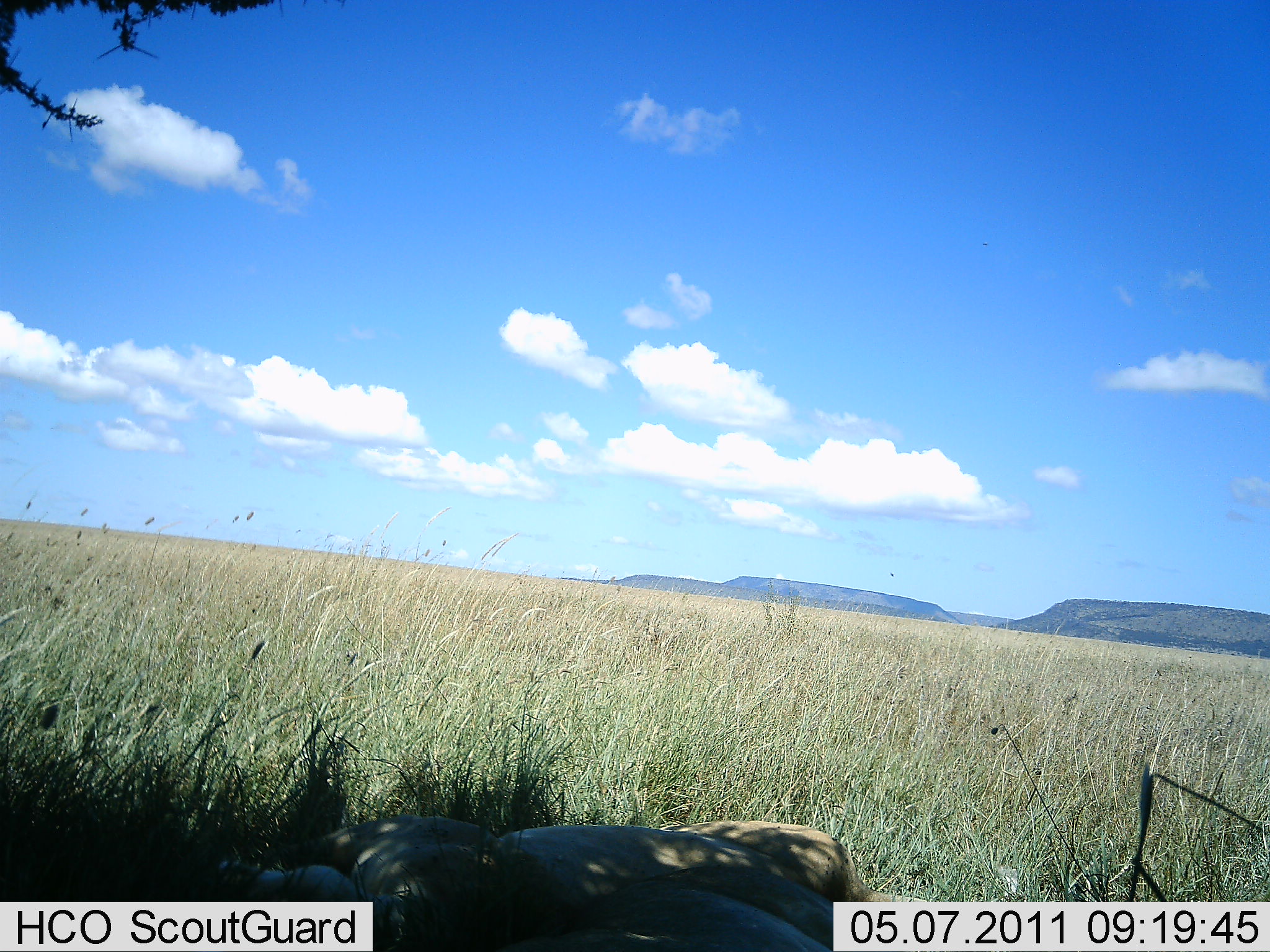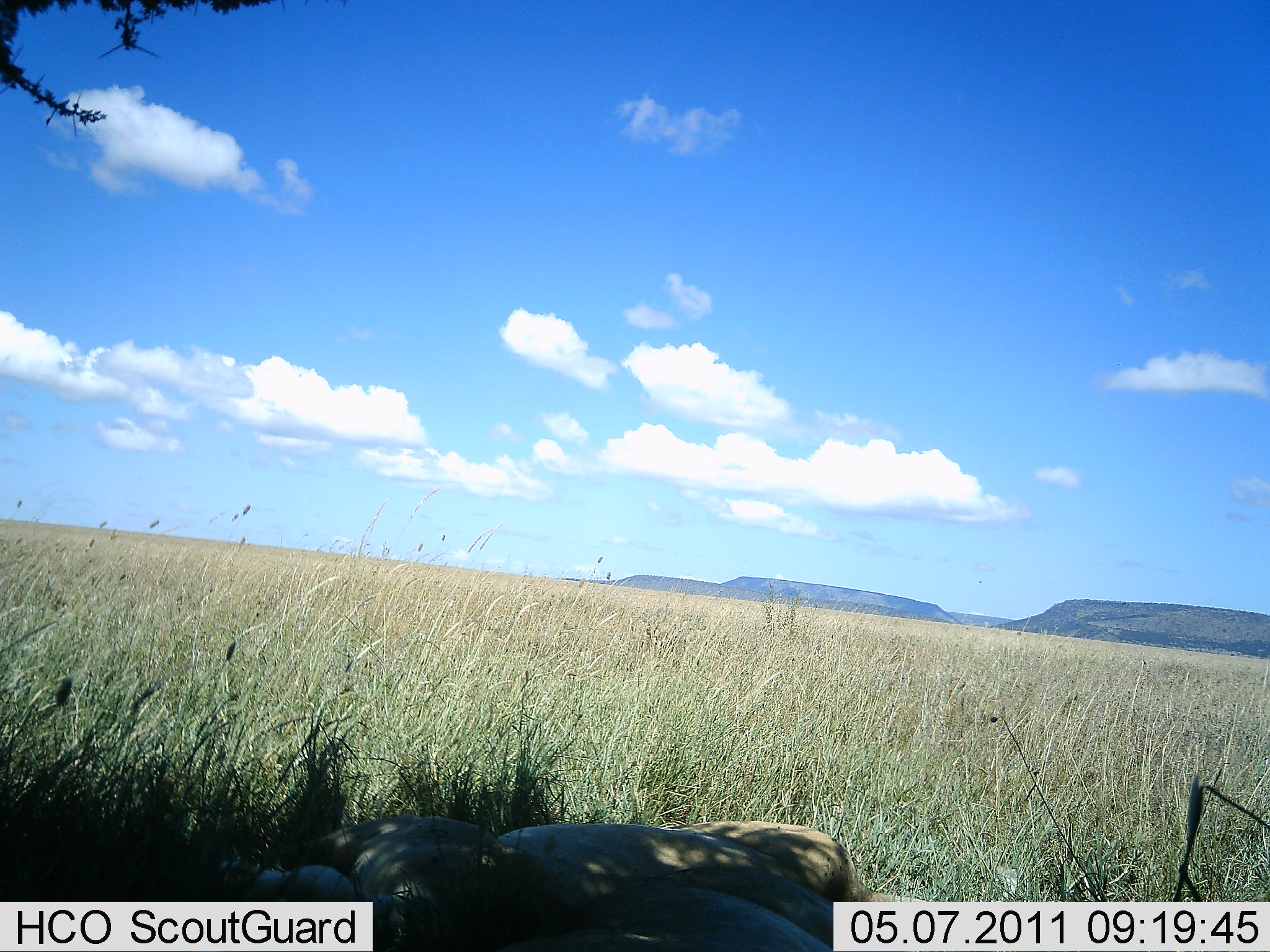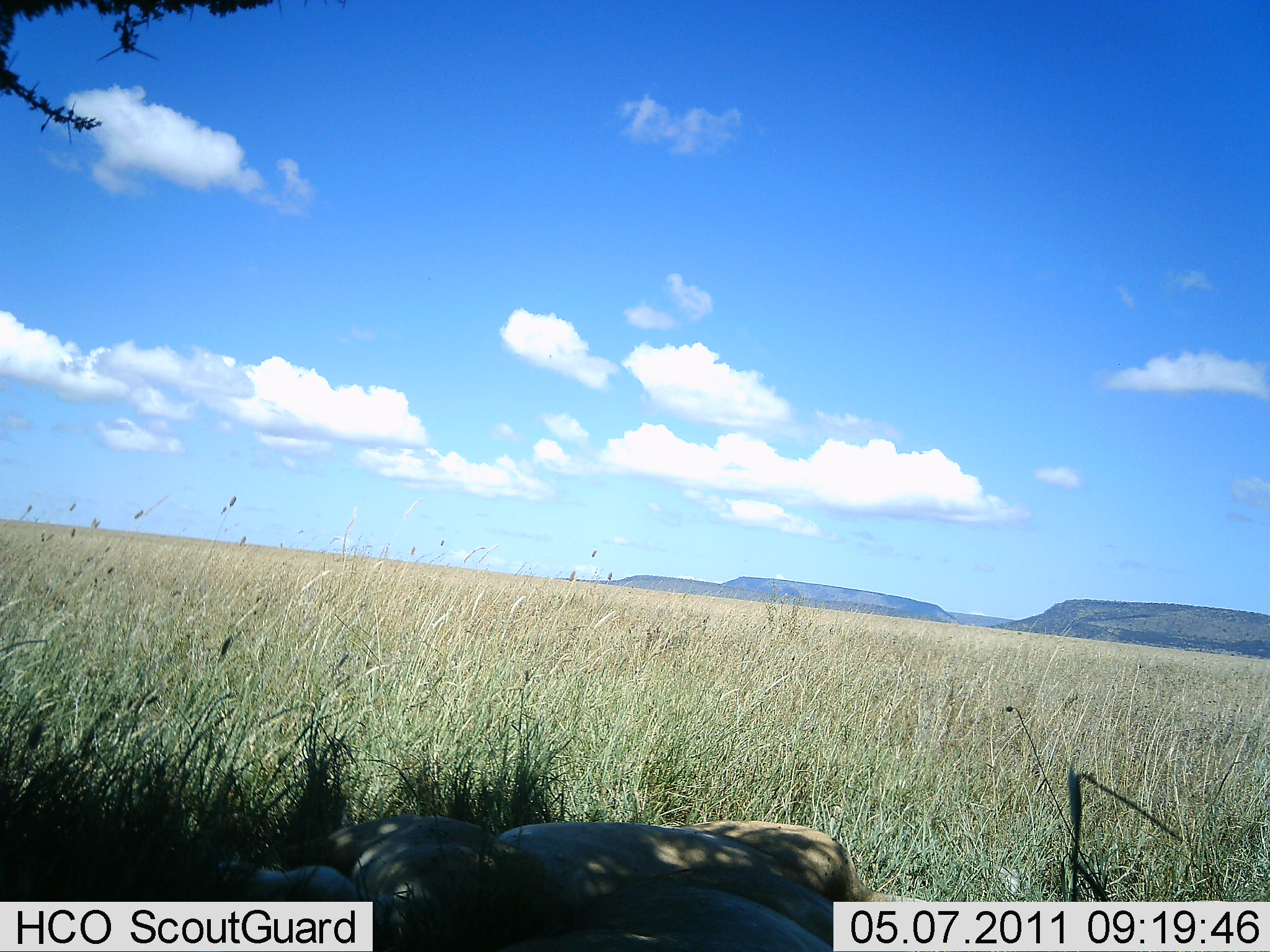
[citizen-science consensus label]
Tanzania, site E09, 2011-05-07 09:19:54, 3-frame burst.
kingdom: Animalia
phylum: Chordata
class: Mammalia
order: Carnivora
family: Felidae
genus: Panthera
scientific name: Panthera leo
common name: lion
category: lionfemale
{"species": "lionfemale (lion) (Panthera leo)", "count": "1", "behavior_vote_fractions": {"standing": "0%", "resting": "100%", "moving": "0%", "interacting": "0%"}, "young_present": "0%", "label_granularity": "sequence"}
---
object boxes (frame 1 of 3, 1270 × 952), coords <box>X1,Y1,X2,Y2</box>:
animal: <box>259,800,595,952</box>; <box>447,861,897,952</box>; <box>632,807,954,925</box>; <box>482,817,801,902</box>; <box>189,851,410,950</box>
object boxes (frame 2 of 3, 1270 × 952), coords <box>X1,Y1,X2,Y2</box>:
animal: <box>259,804,598,952</box>; <box>643,804,979,952</box>; <box>466,791,821,901</box>; <box>485,884,882,952</box>; <box>204,857,385,952</box>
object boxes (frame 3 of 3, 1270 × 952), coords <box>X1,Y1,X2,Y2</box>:
animal: <box>653,807,986,952</box>; <box>259,808,586,952</box>; <box>480,796,813,917</box>; <box>480,866,859,952</box>; <box>194,848,439,952</box>